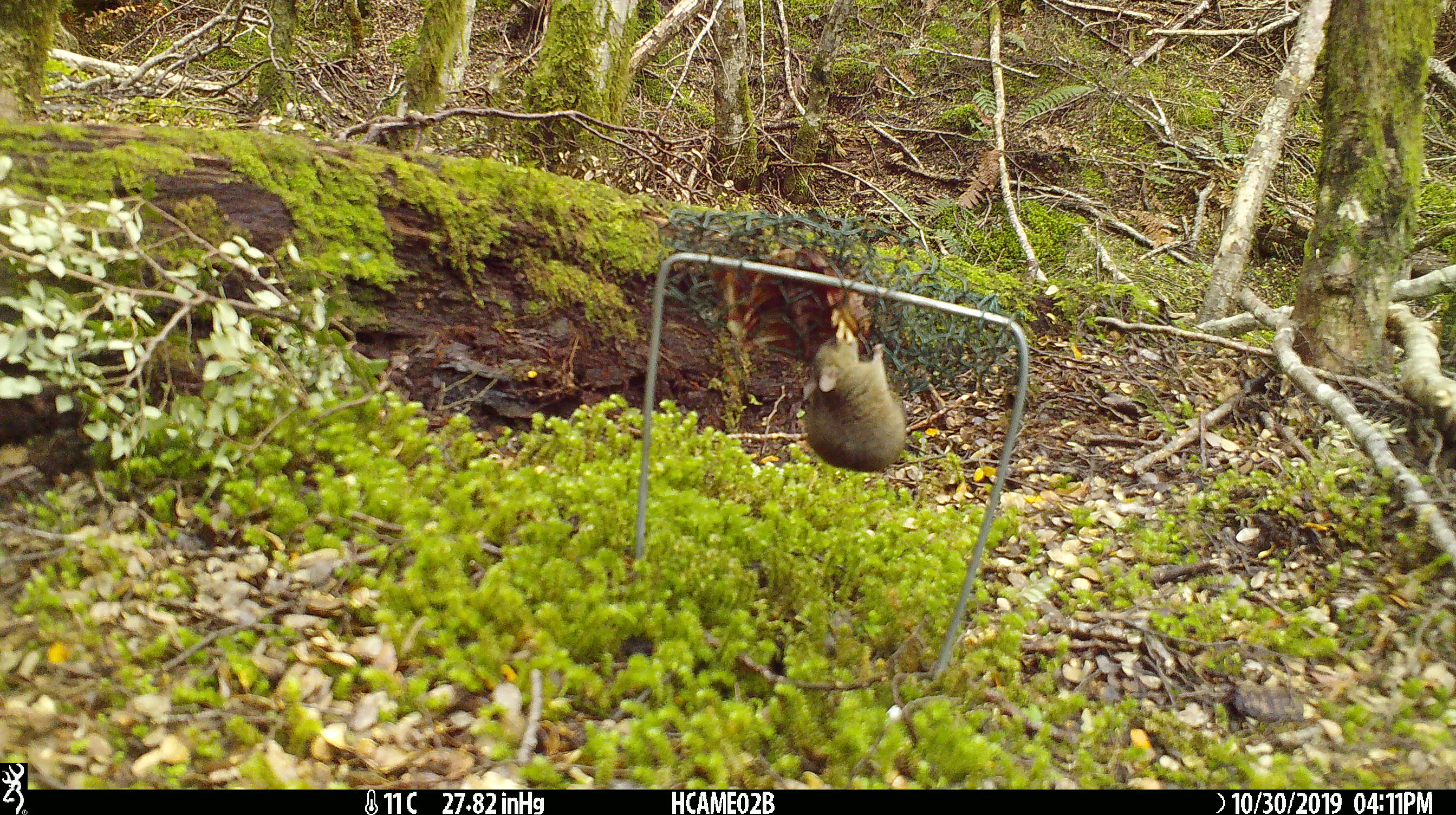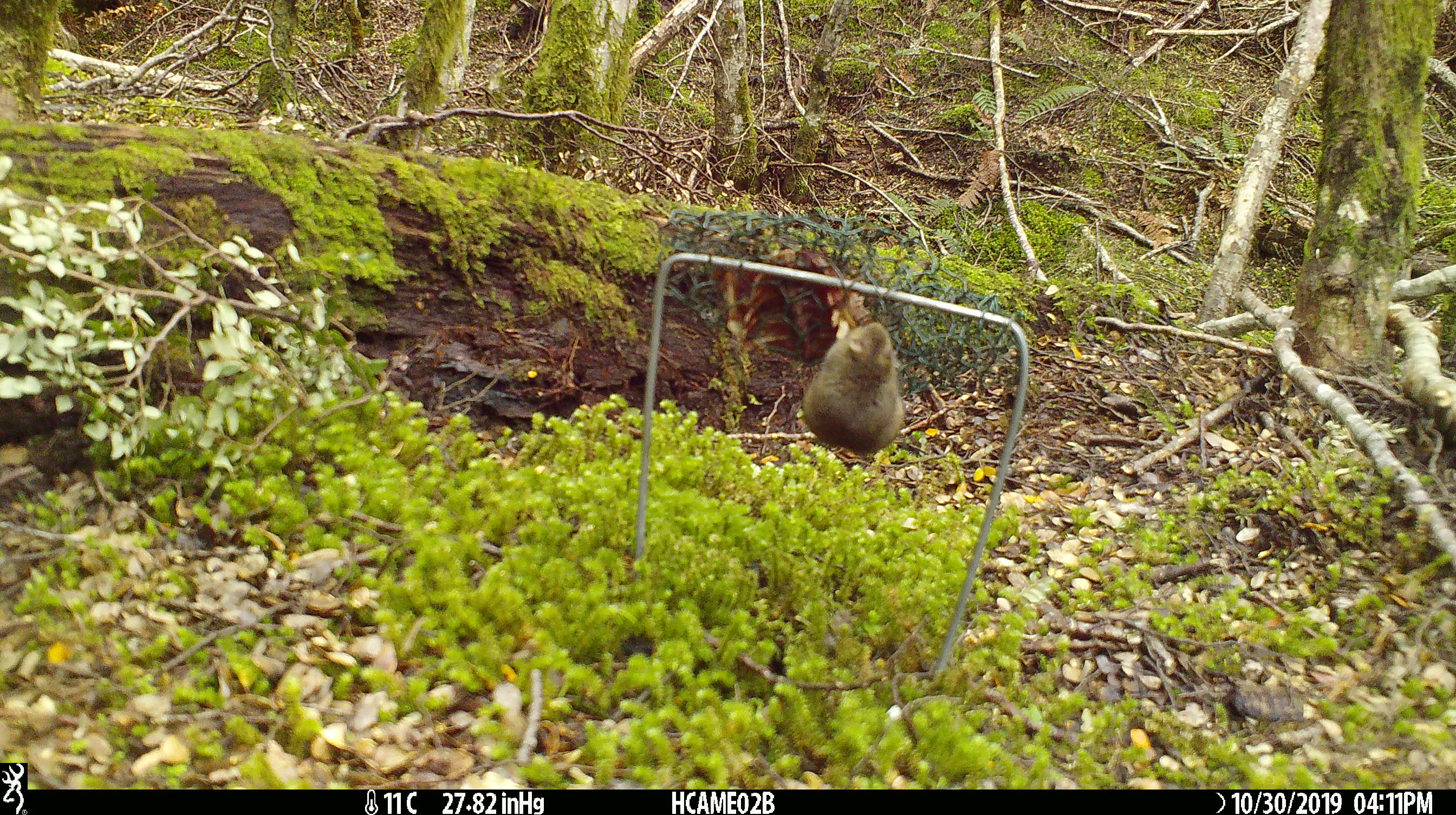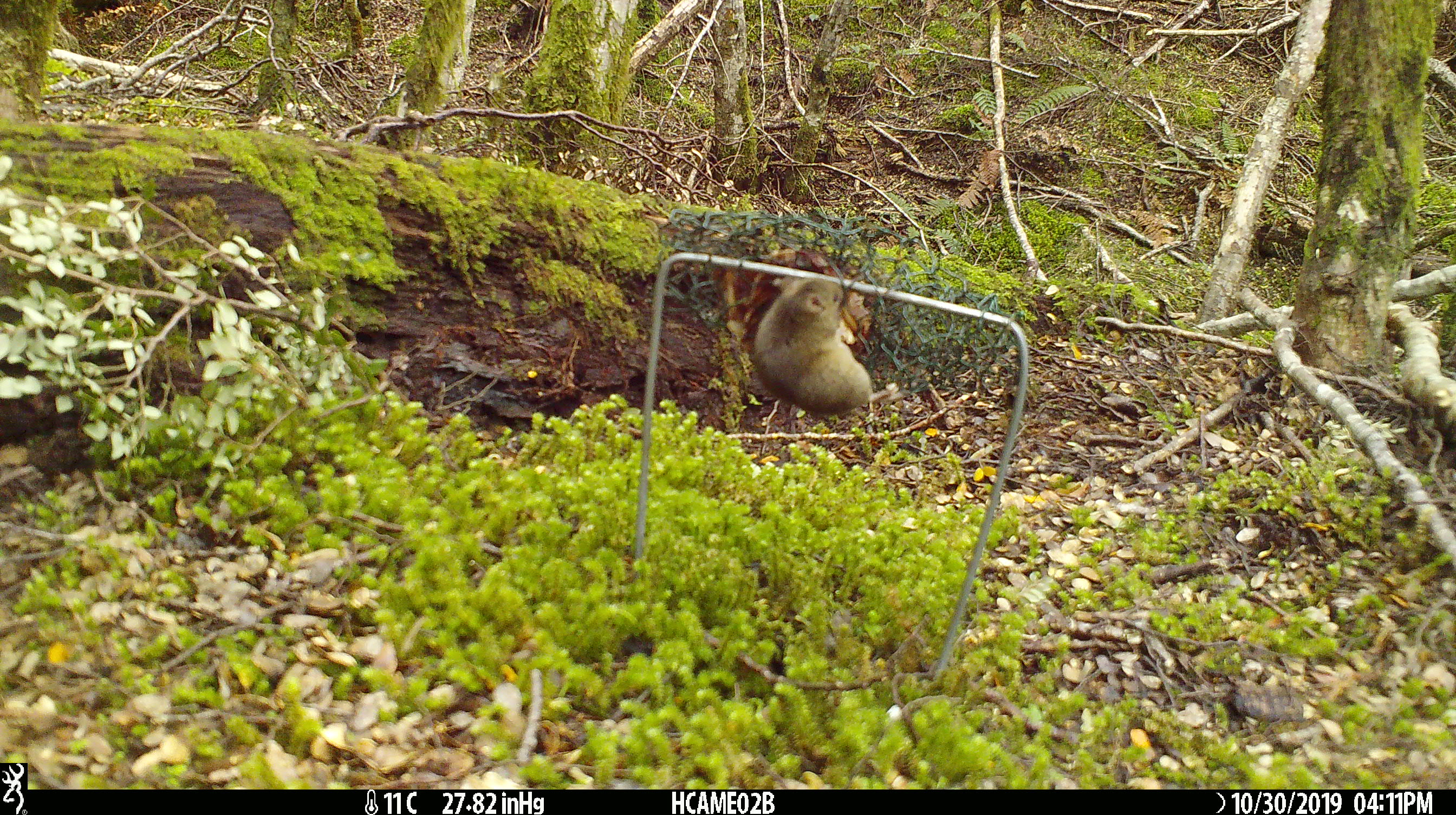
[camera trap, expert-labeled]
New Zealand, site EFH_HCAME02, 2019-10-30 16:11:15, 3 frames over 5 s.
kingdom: Animalia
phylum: Chordata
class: Mammalia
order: Rodentia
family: Muridae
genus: Mus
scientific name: Mus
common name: mouse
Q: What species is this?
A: Mouse (Mus).